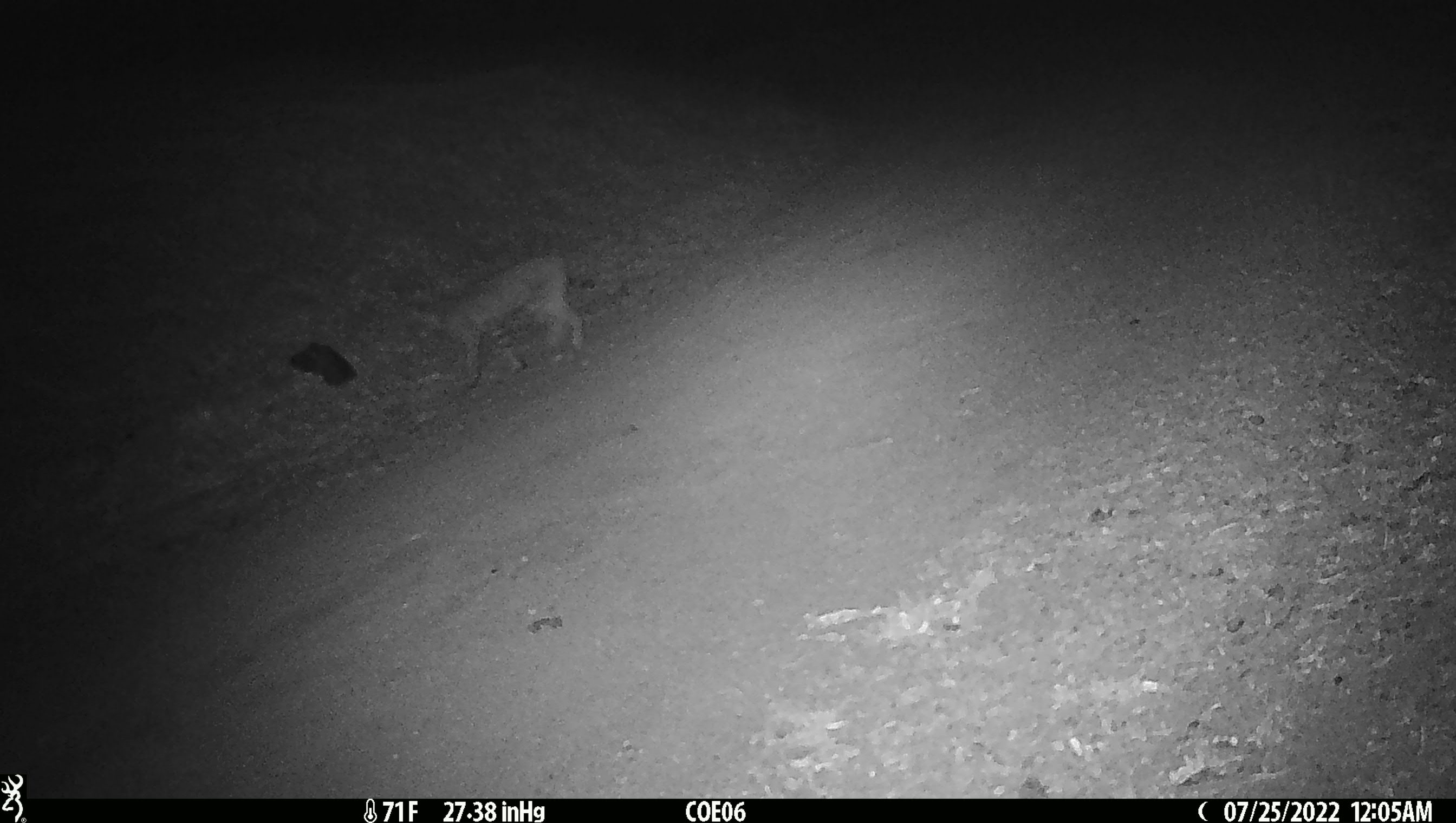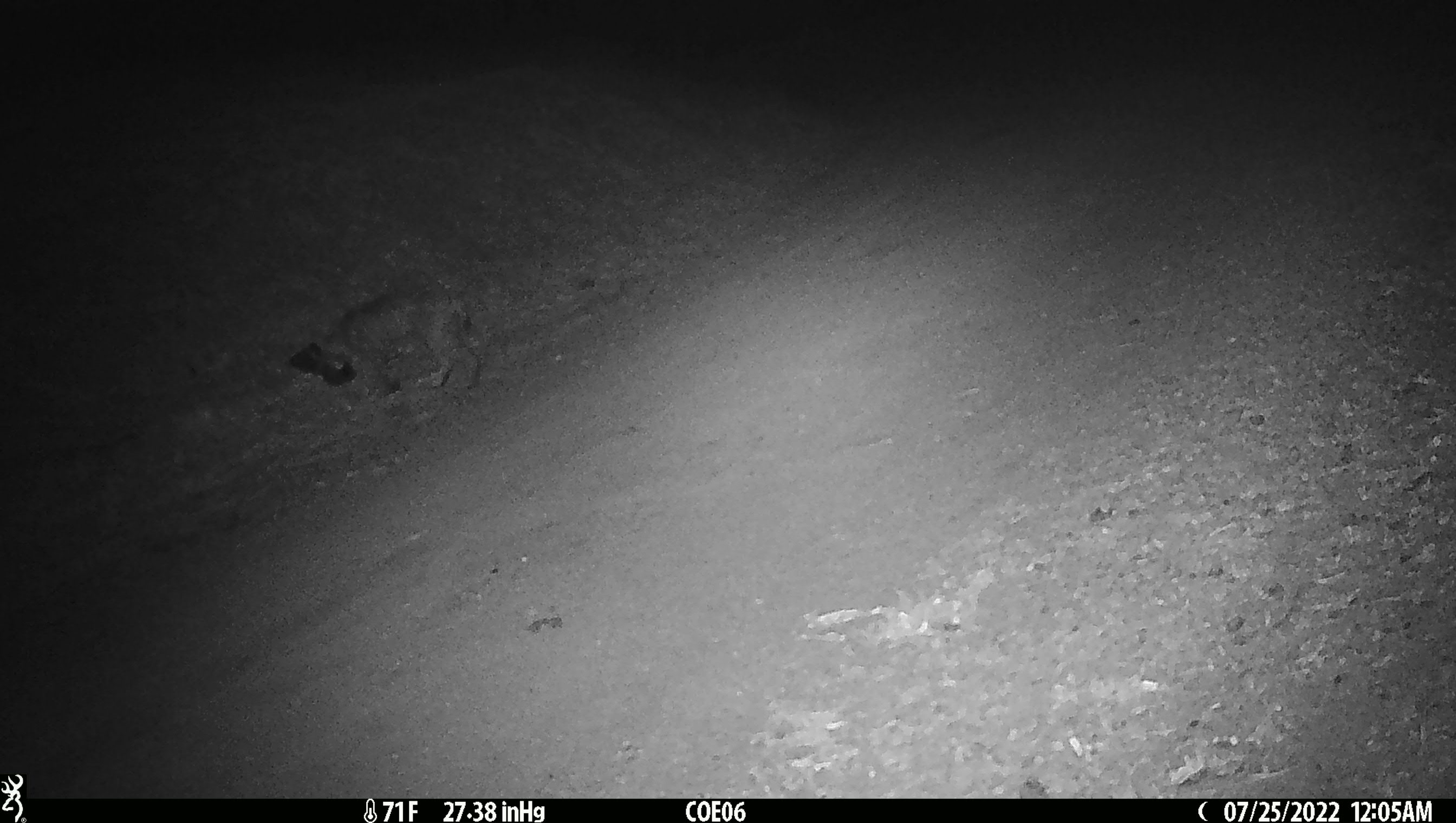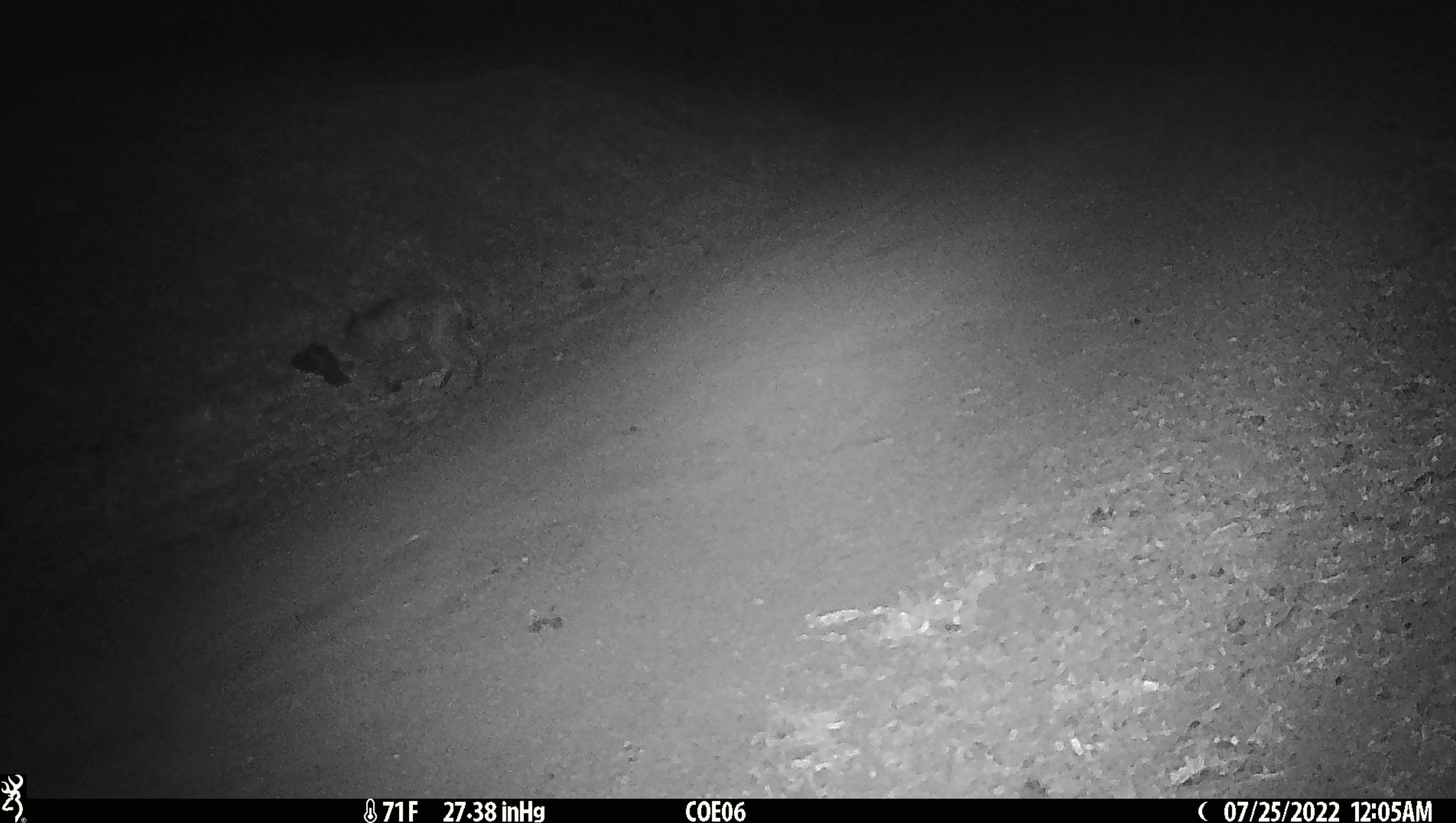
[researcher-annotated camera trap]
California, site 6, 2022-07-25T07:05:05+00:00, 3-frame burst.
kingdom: Animalia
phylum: Chordata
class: Mammalia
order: Carnivora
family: Felidae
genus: Lynx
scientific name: Lynx rufus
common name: bobcat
Bobcat (Lynx rufus).